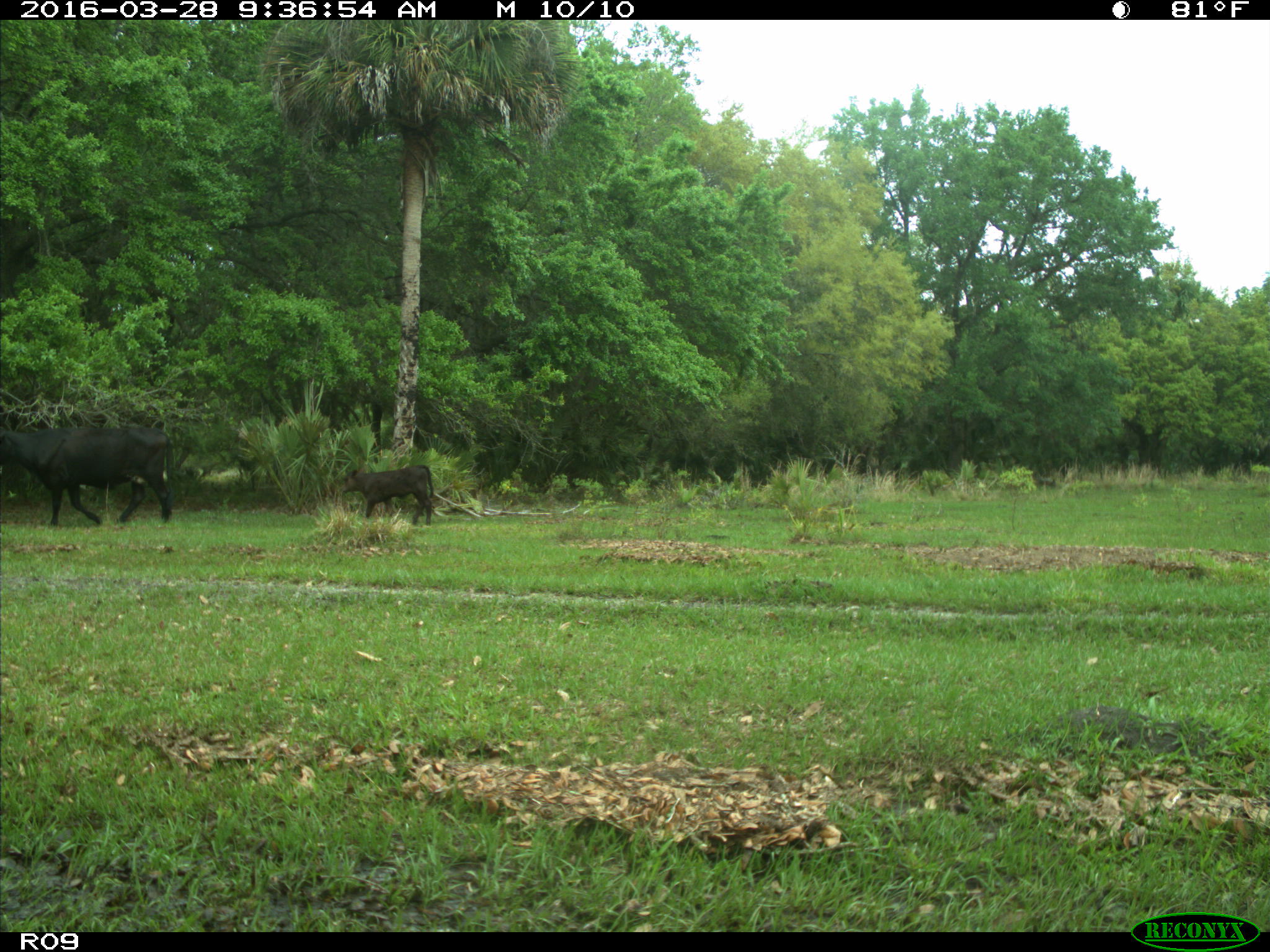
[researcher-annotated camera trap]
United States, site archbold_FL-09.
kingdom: Animalia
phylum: Chordata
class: Mammalia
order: Artiodactyla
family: Bovidae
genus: Bos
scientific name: Bos taurus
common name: domestic cow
Bos taurus (domestic cow).